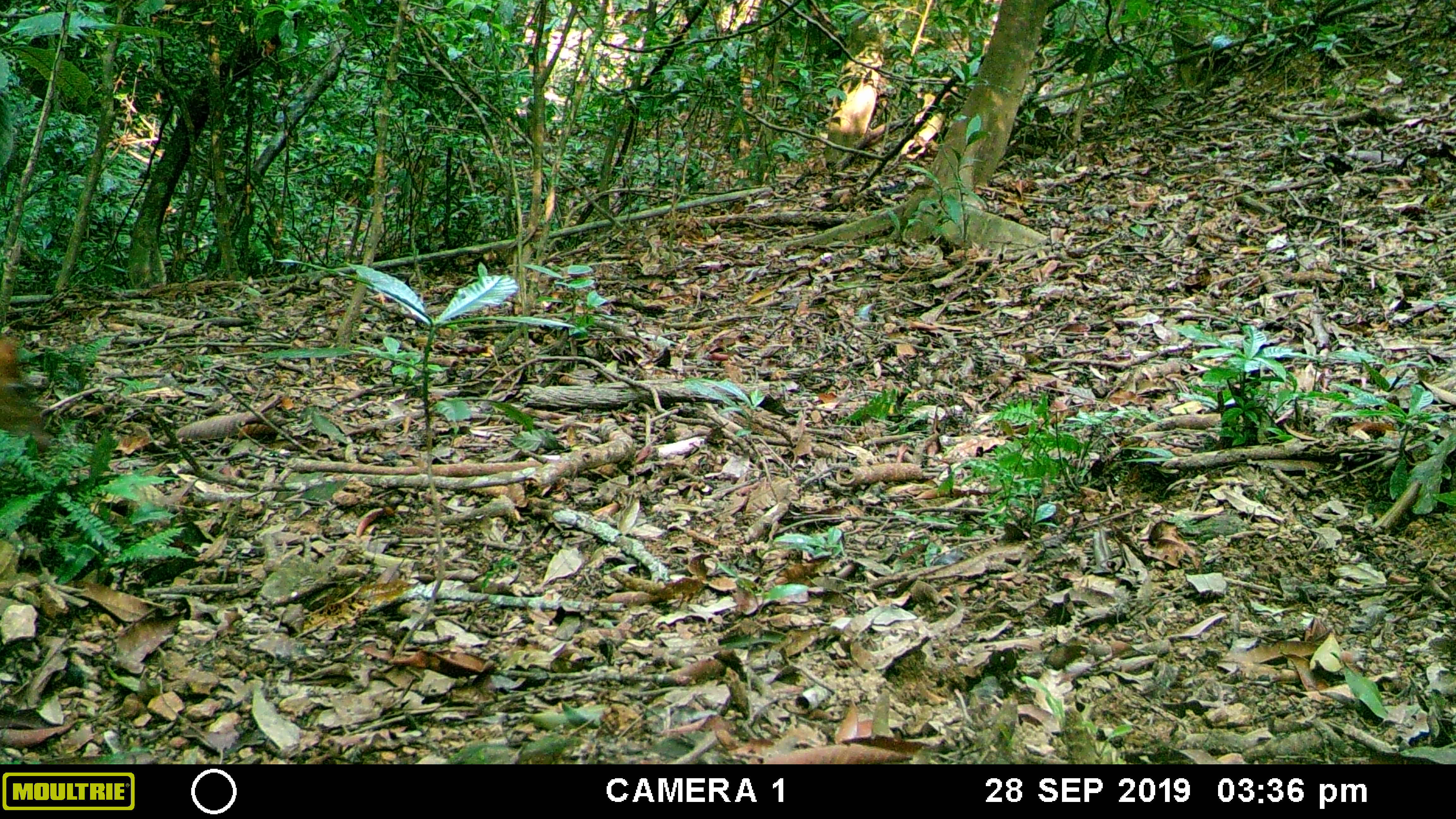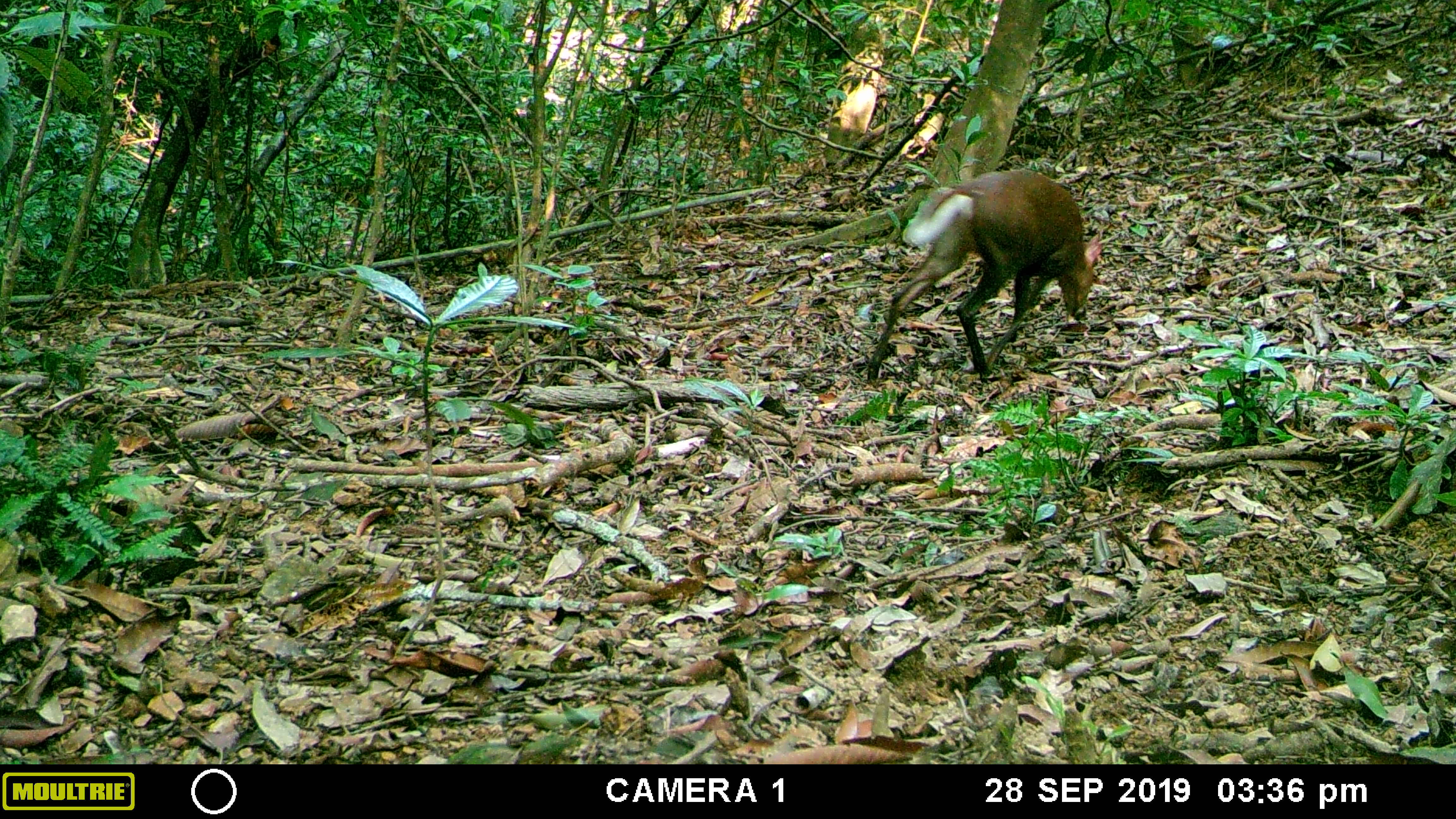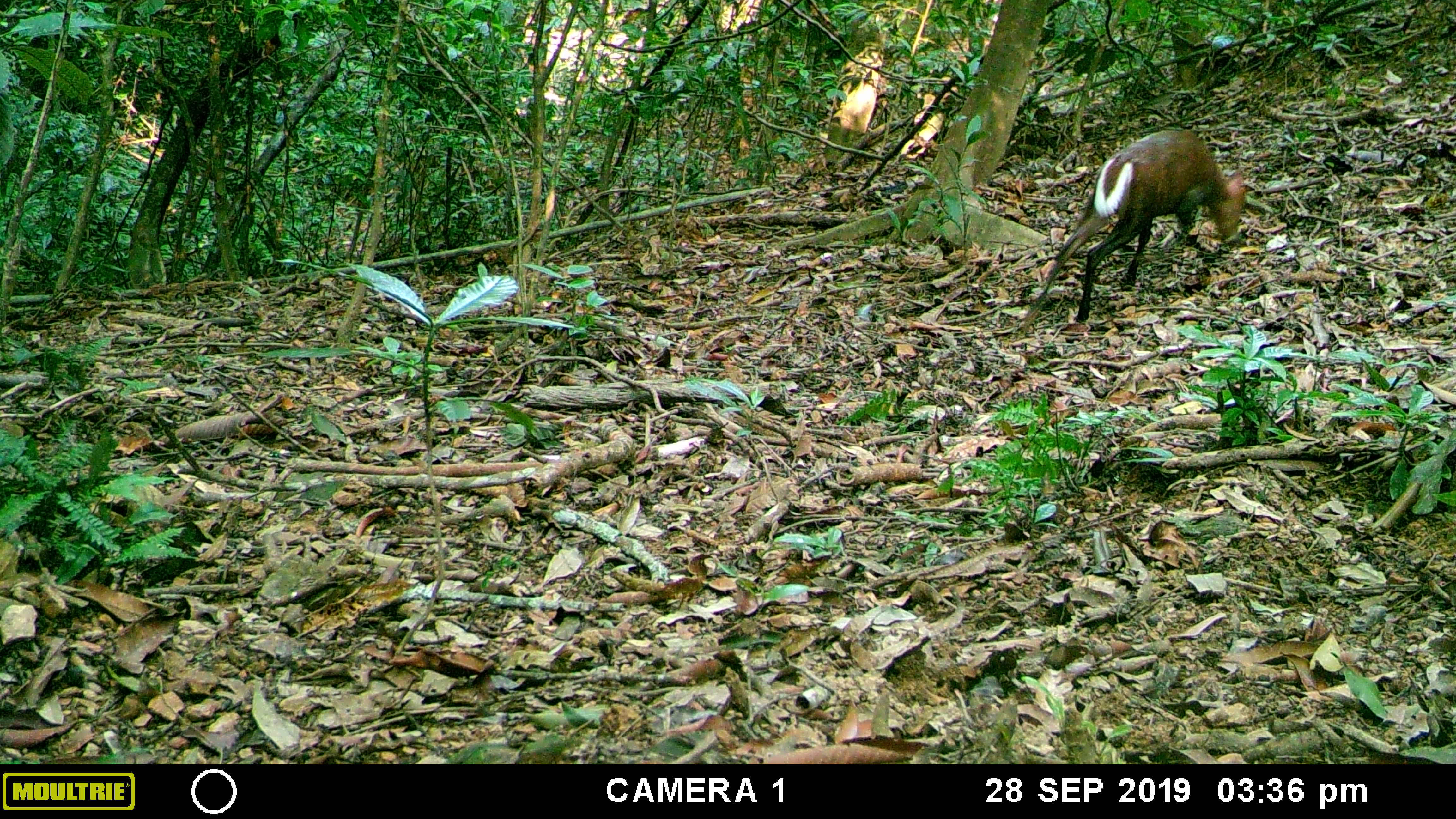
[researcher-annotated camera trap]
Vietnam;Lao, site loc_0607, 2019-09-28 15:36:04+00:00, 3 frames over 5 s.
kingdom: Animalia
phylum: Chordata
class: Mammalia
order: Artiodactyla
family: Cervidae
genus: Muntiacus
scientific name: Muntiacus rooseveltorum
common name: roosevelt's muntjac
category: roosevelts muntjac group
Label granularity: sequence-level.